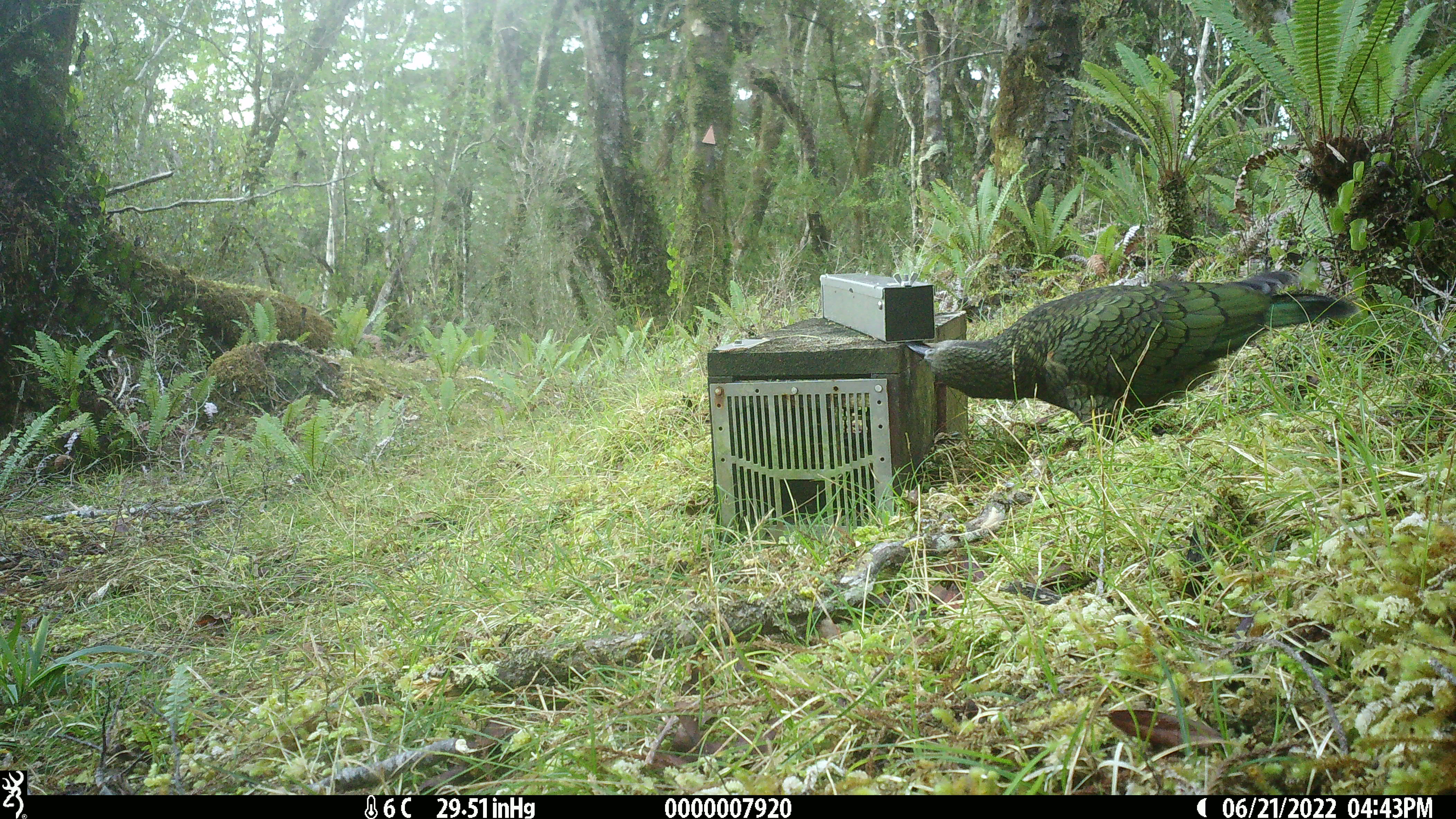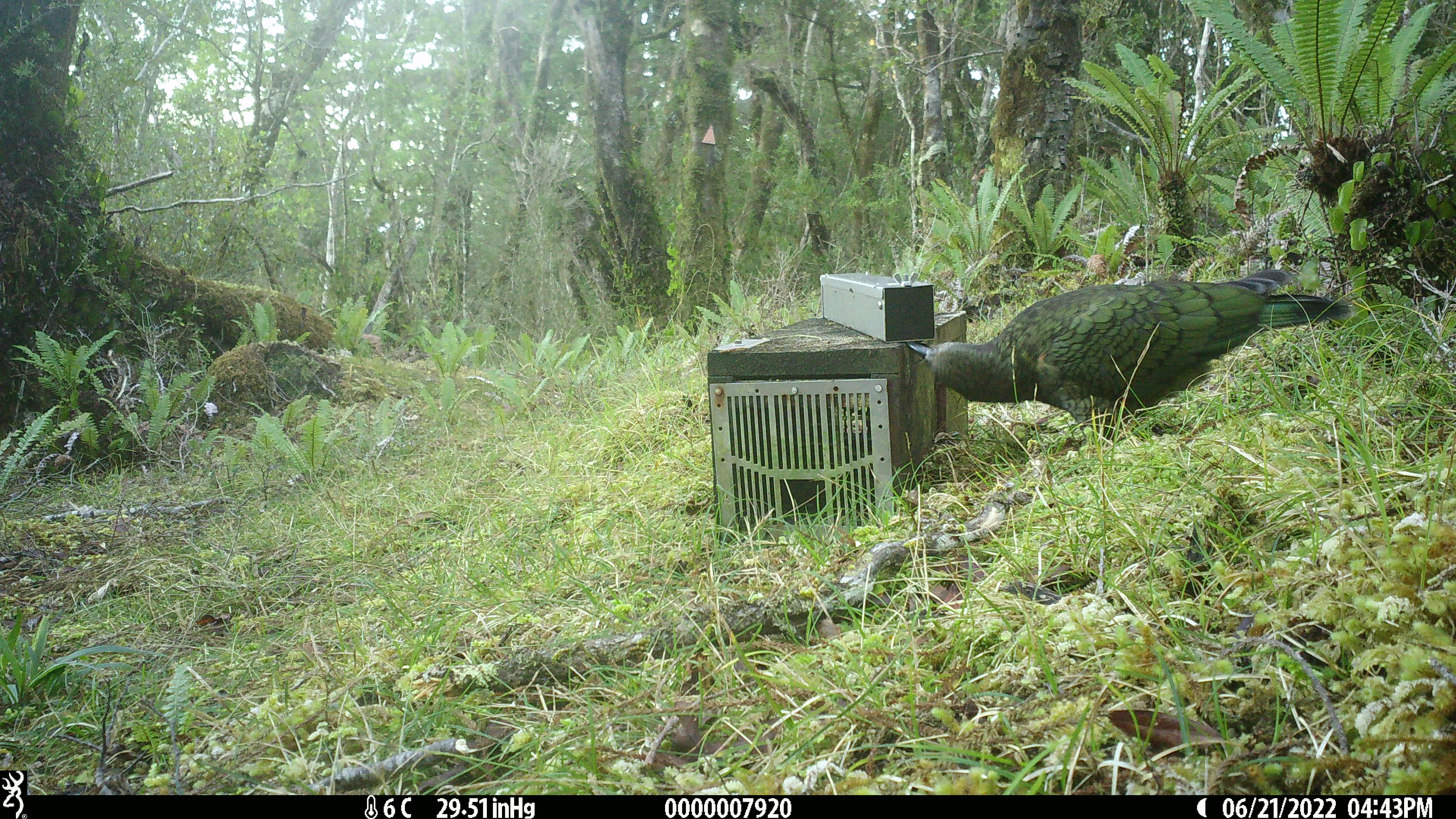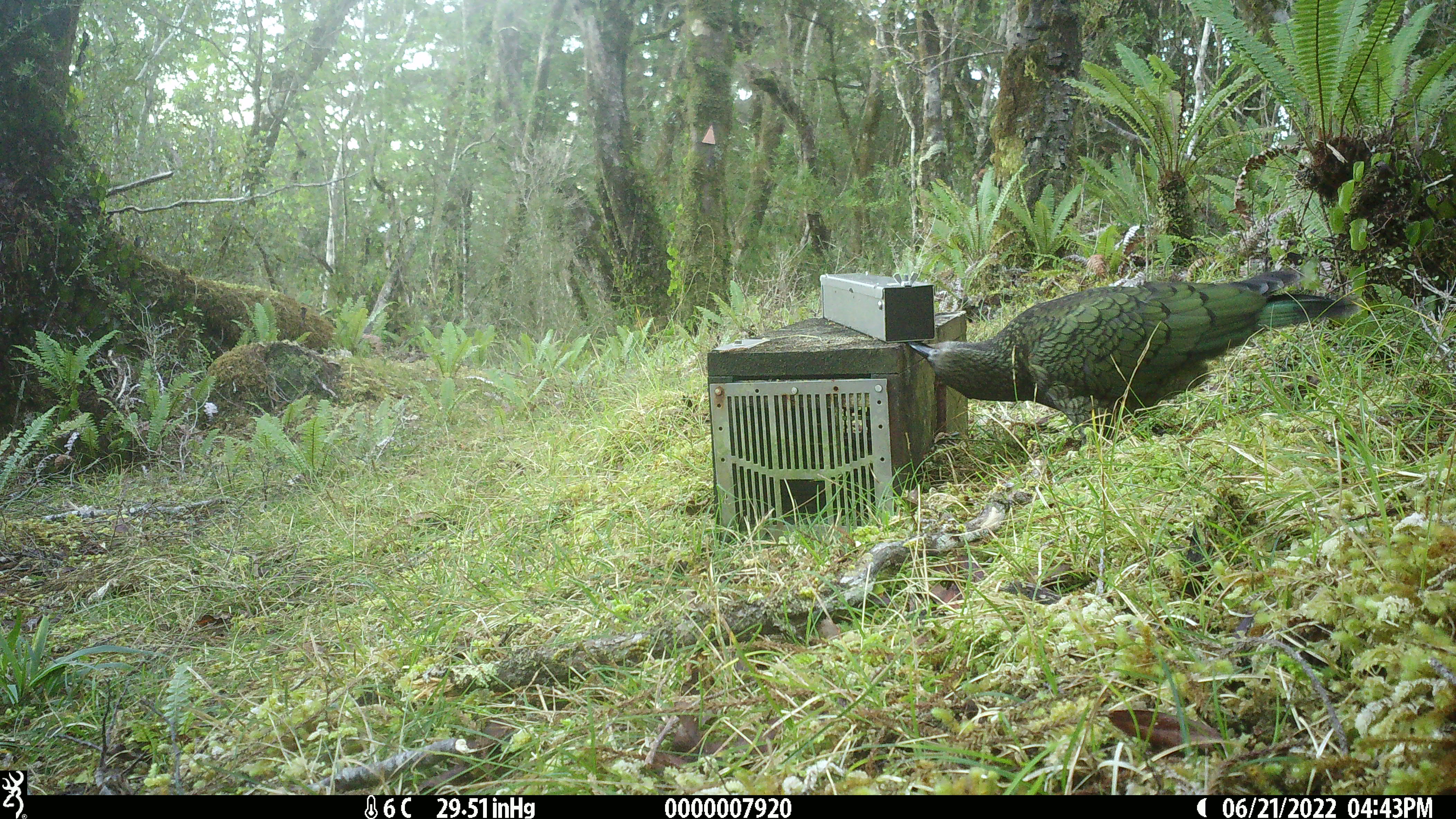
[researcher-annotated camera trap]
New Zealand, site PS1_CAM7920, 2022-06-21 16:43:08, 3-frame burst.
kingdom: Animalia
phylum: Chordata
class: Aves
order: Psittaciformes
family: Strigopidae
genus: Nestor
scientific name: Nestor notabilis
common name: kea